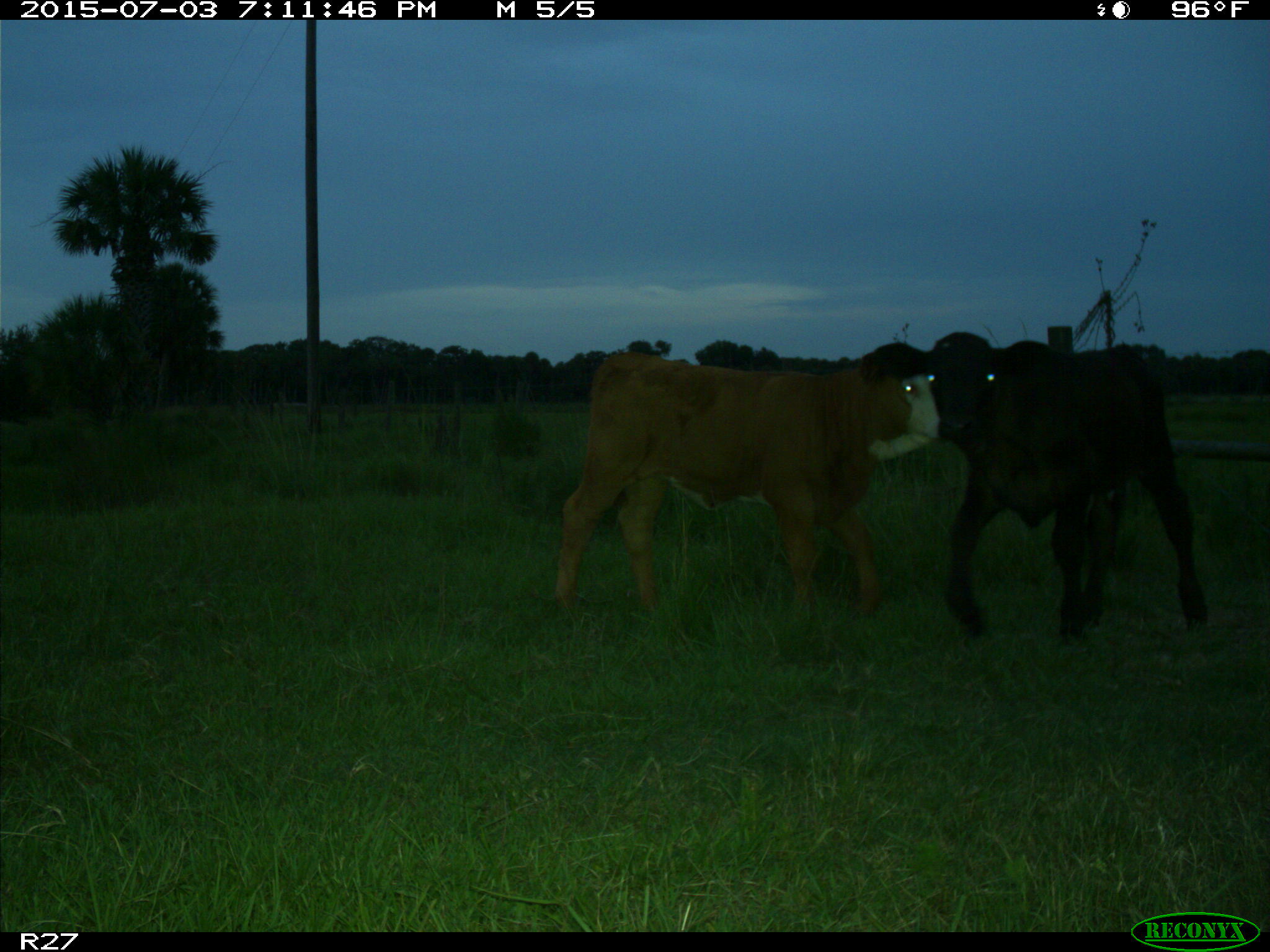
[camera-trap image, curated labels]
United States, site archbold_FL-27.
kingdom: Animalia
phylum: Chordata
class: Mammalia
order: Artiodactyla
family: Bovidae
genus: Bos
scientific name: Bos taurus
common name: domestic cow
Bos taurus (domestic cow).